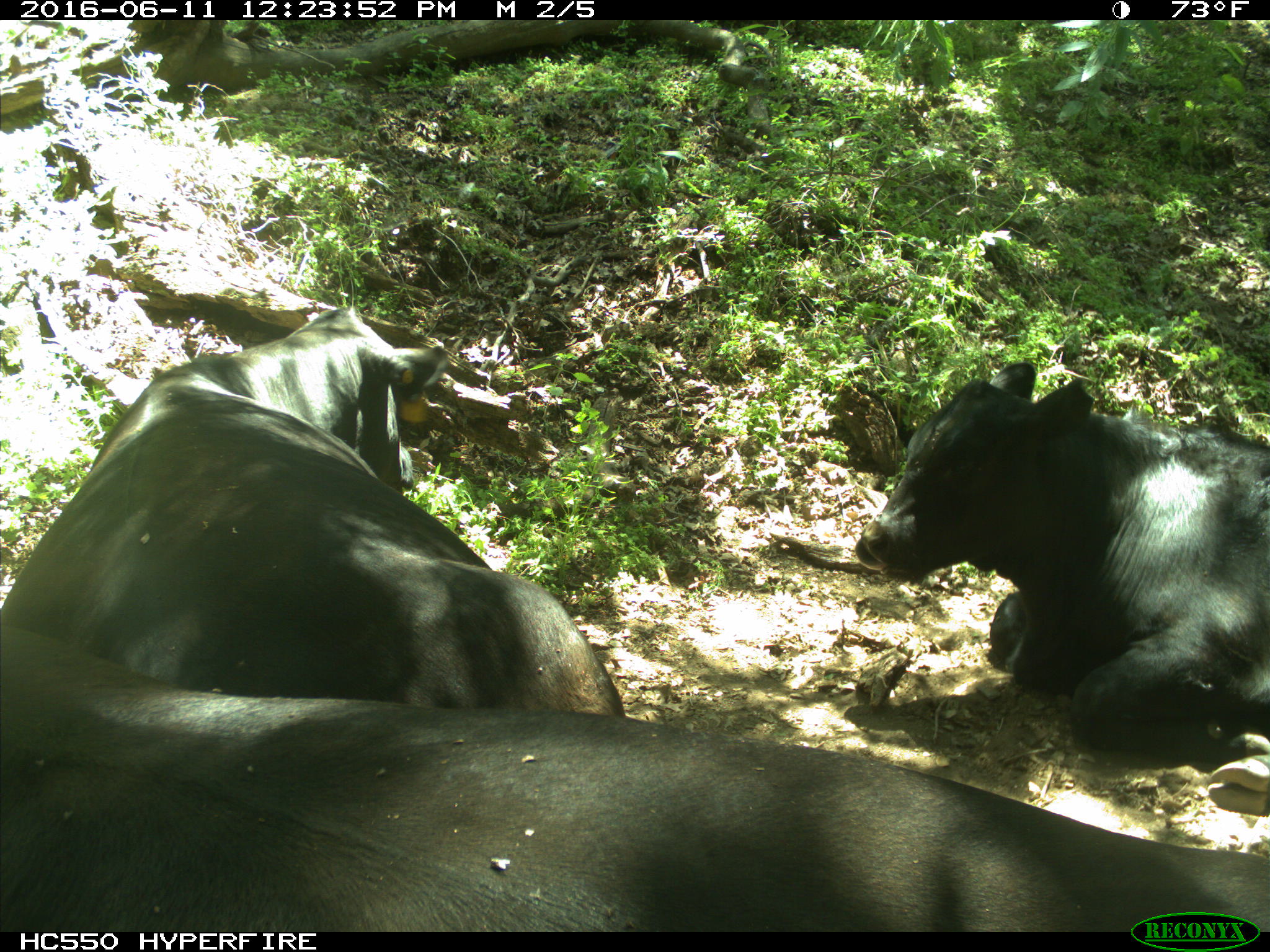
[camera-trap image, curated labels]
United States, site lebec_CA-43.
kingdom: Animalia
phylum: Chordata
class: Mammalia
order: Artiodactyla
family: Bovidae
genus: Bos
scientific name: Bos taurus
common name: domestic cow